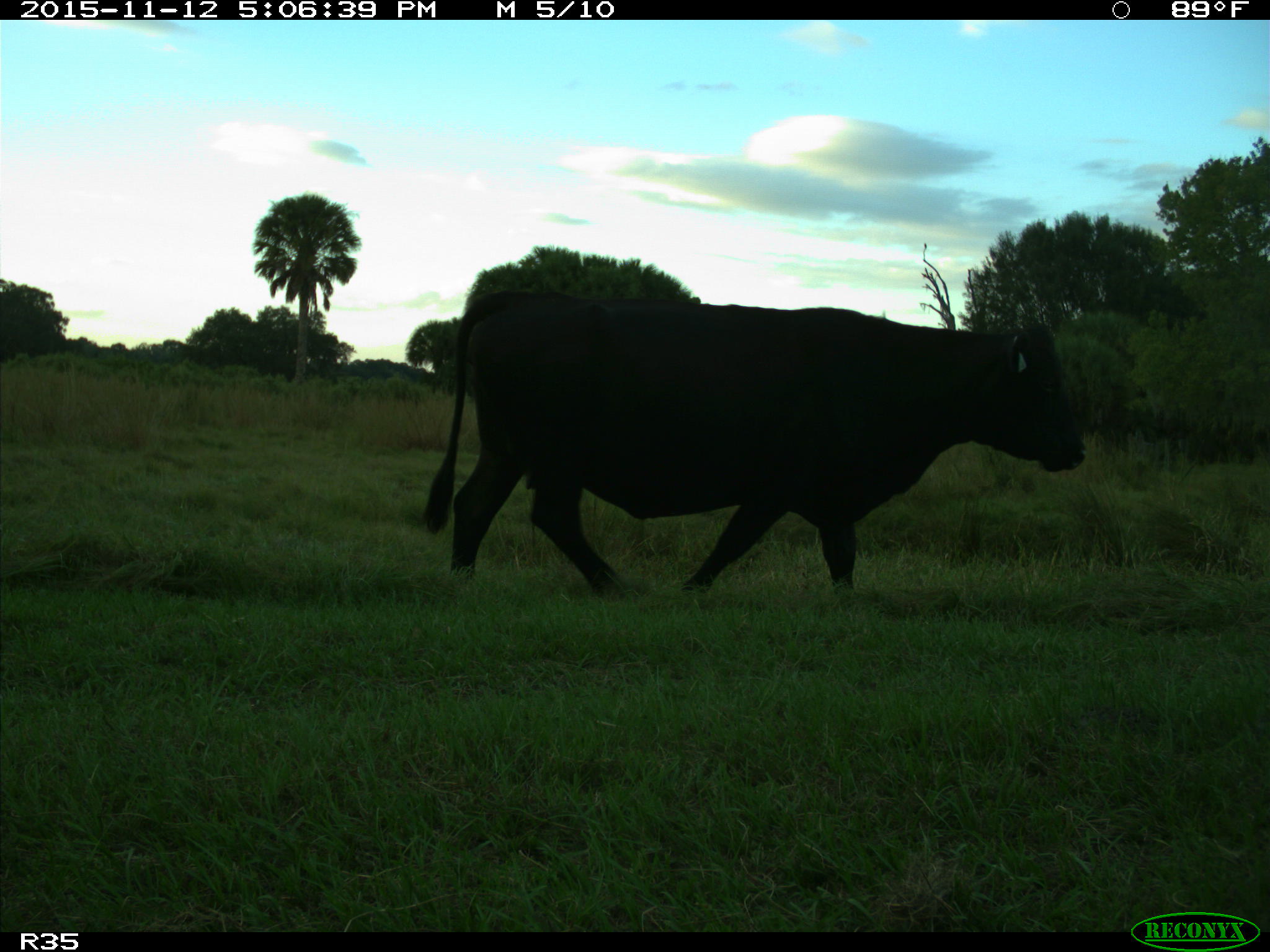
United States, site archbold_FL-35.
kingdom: Animalia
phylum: Chordata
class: Mammalia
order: Artiodactyla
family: Bovidae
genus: Bos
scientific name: Bos taurus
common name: domestic cow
Bos taurus (domestic cow).